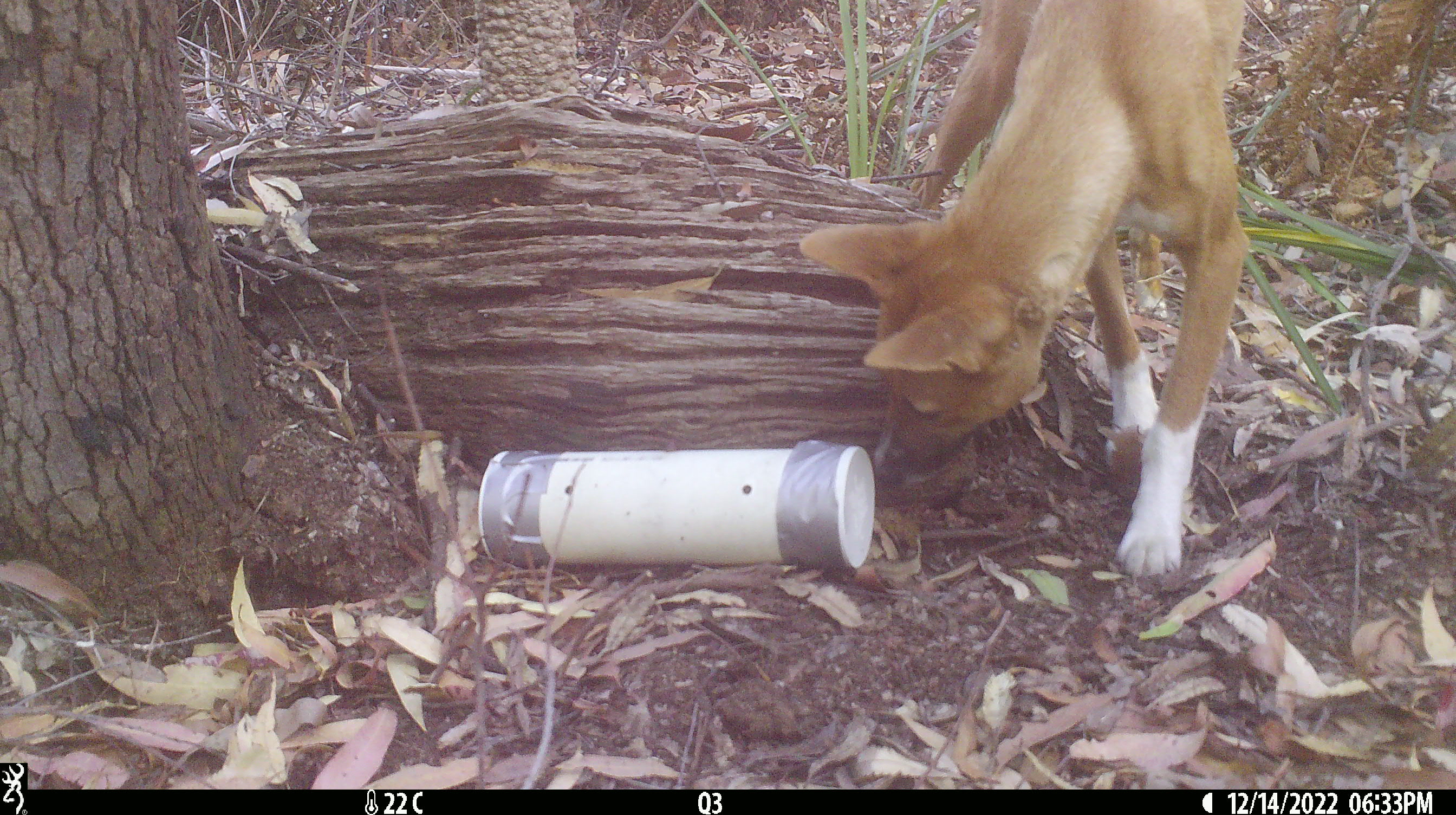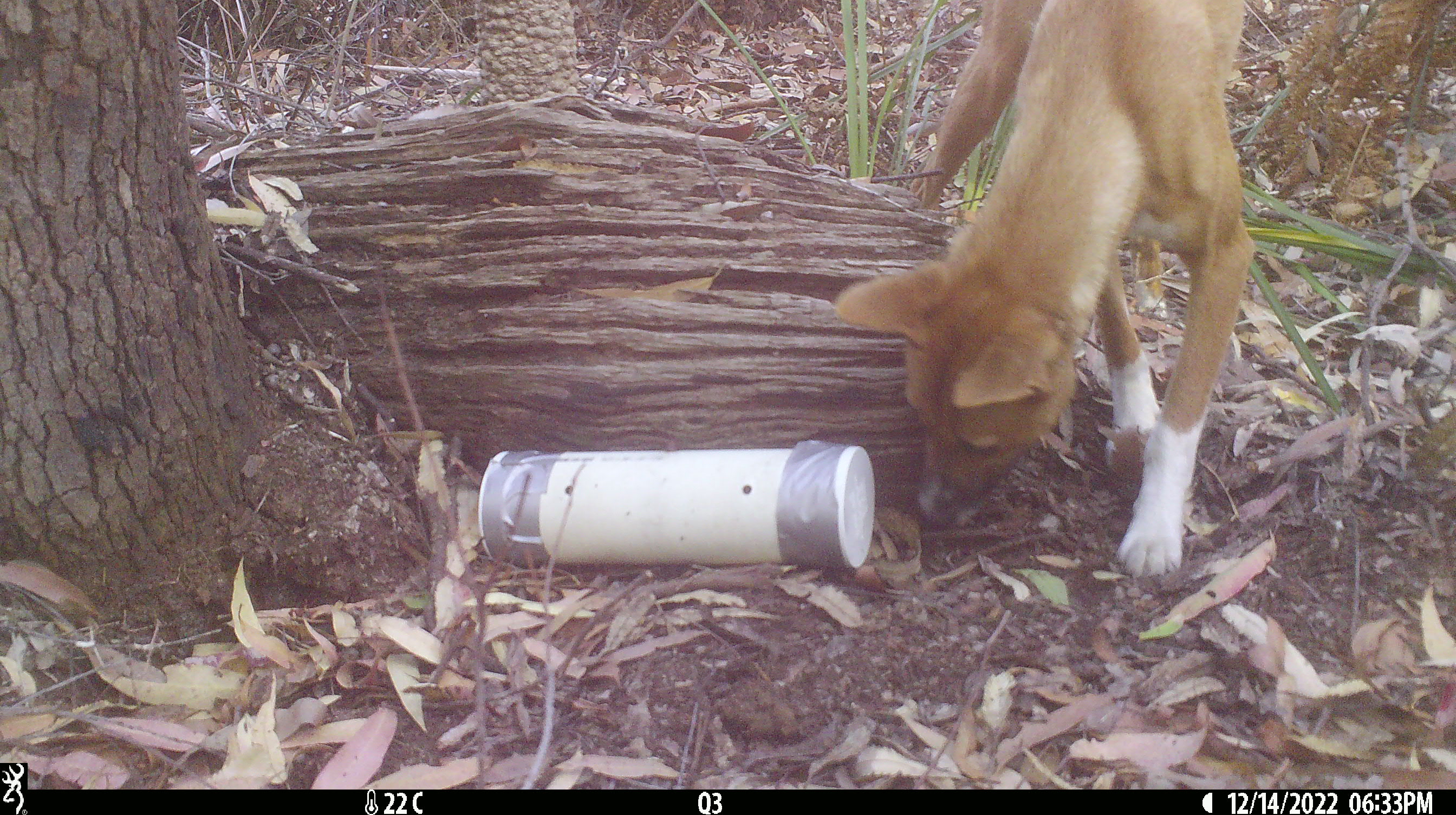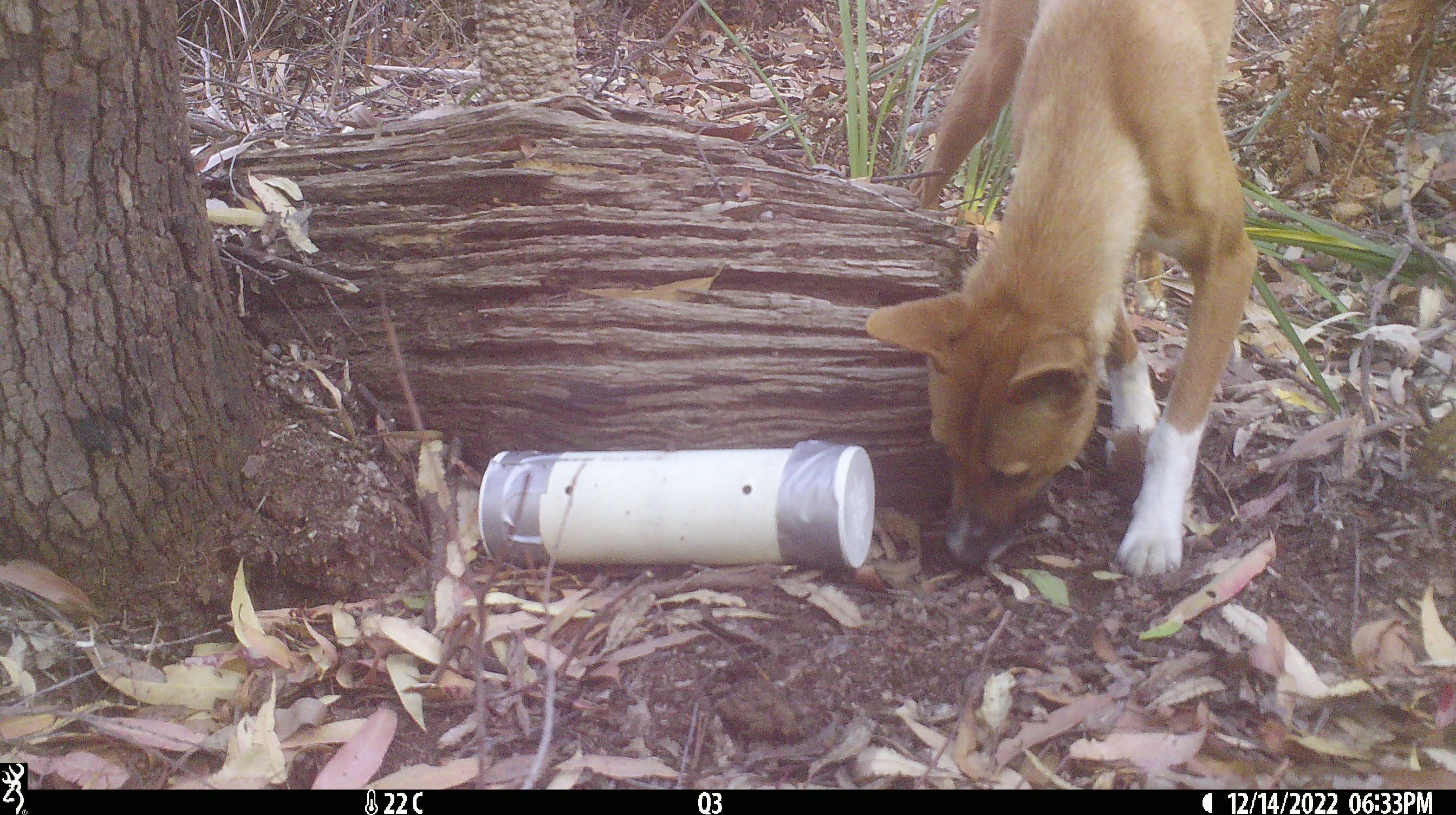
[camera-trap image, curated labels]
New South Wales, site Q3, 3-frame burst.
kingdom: Animalia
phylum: Chordata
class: Mammalia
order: Carnivora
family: Canidae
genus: Canis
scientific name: Canis familiaris dingo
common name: dingo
Dingo (Canis familiaris dingo).